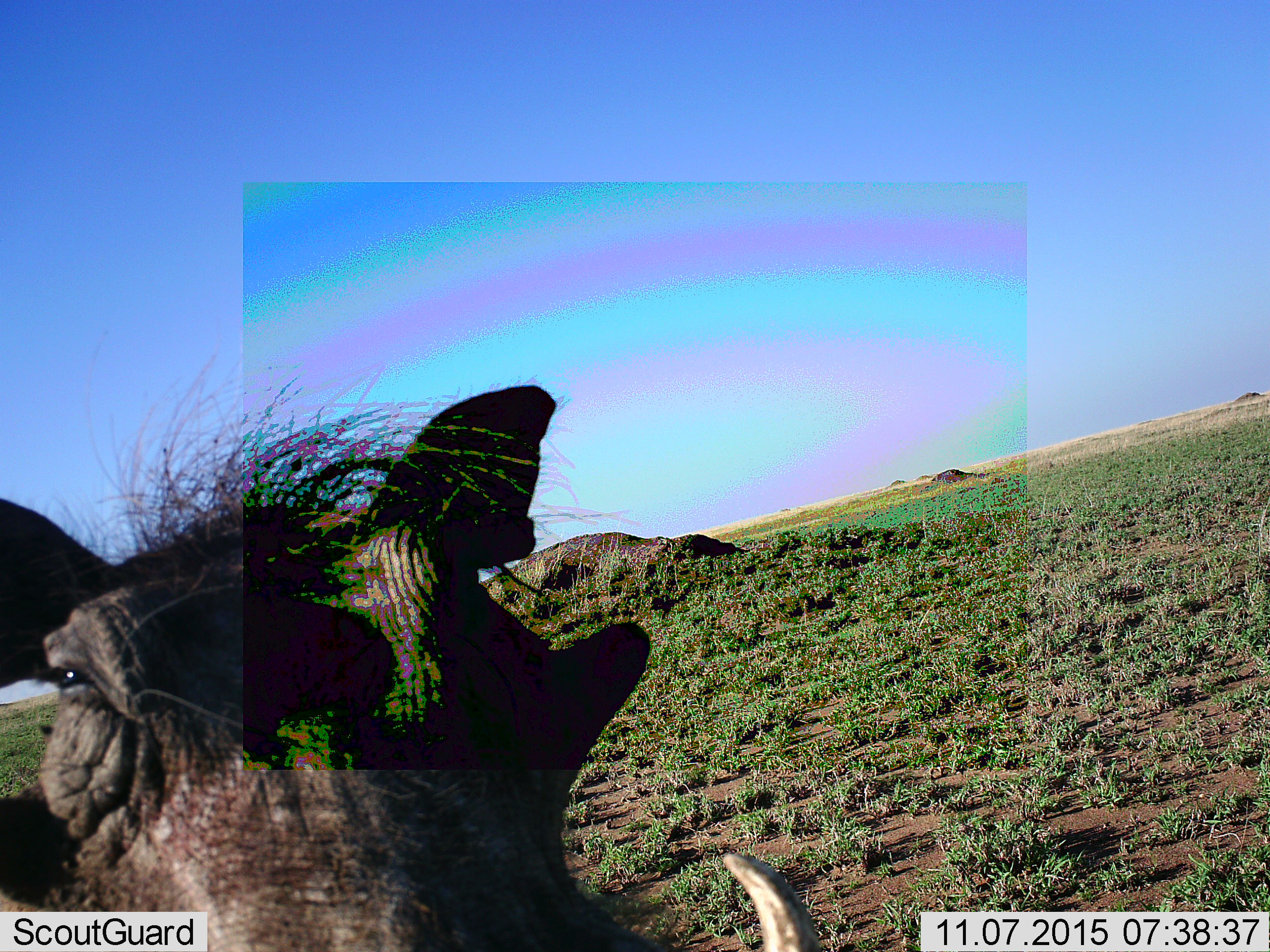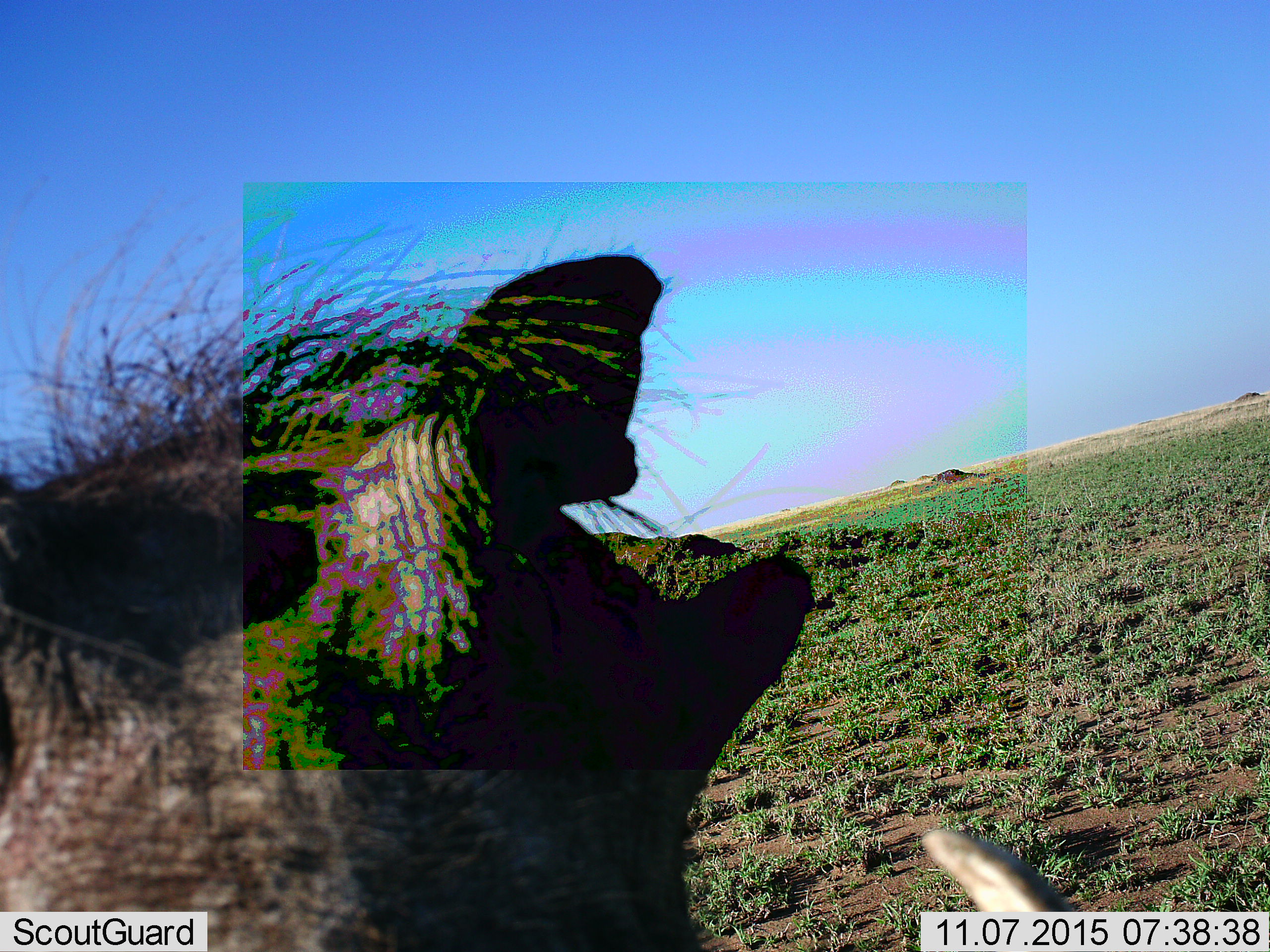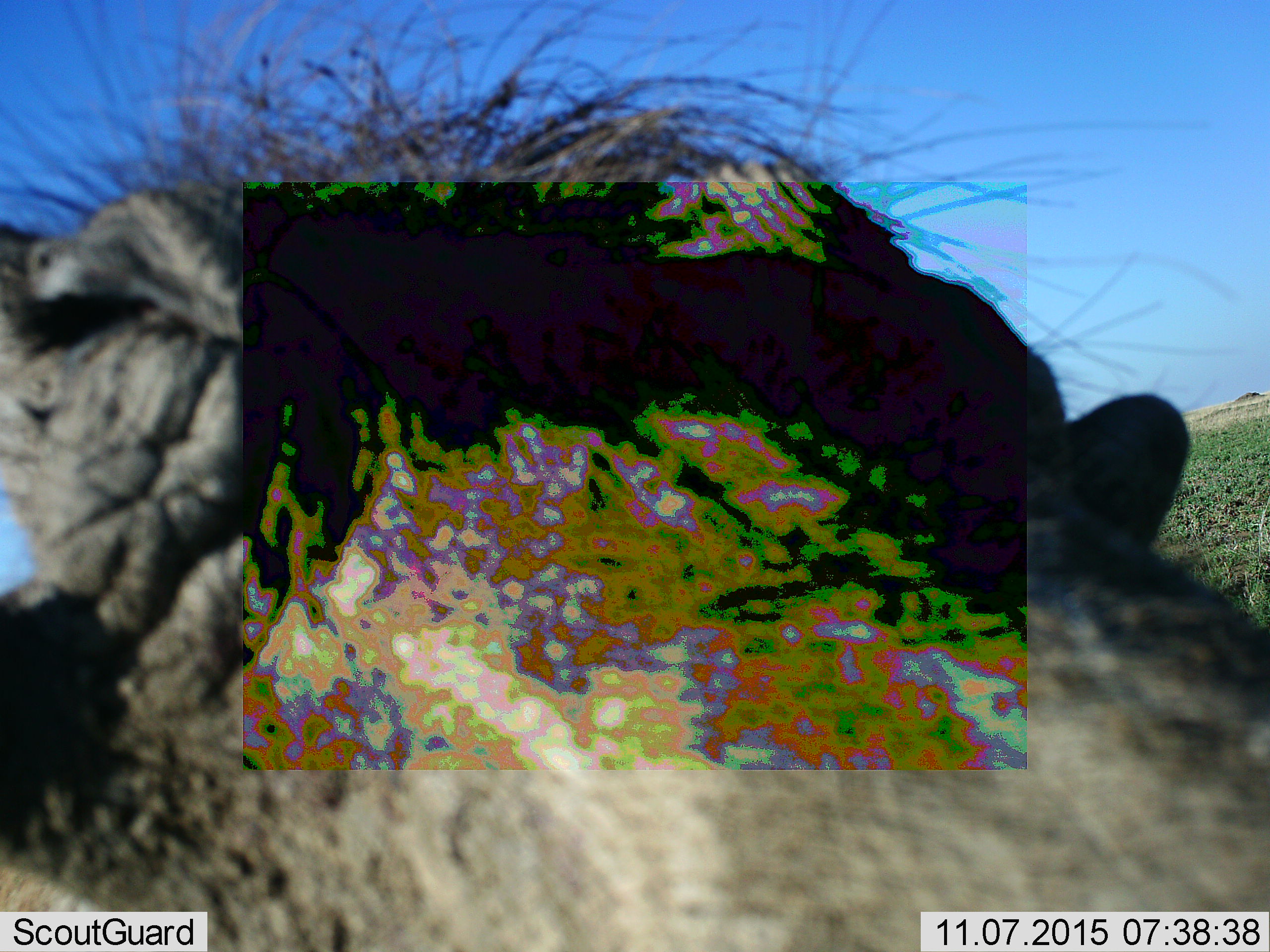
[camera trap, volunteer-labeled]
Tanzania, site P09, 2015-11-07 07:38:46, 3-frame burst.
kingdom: Animalia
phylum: Chordata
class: Mammalia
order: Artiodactyla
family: Suidae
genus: Phacochoerus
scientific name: Phacochoerus africanus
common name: warthog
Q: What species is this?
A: Warthog (Phacochoerus africanus).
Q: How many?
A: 1.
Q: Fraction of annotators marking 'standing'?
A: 40%.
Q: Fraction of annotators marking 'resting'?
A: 0%.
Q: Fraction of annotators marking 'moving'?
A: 60%.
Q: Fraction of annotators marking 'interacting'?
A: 10%.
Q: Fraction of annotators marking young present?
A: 0%.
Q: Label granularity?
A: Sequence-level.